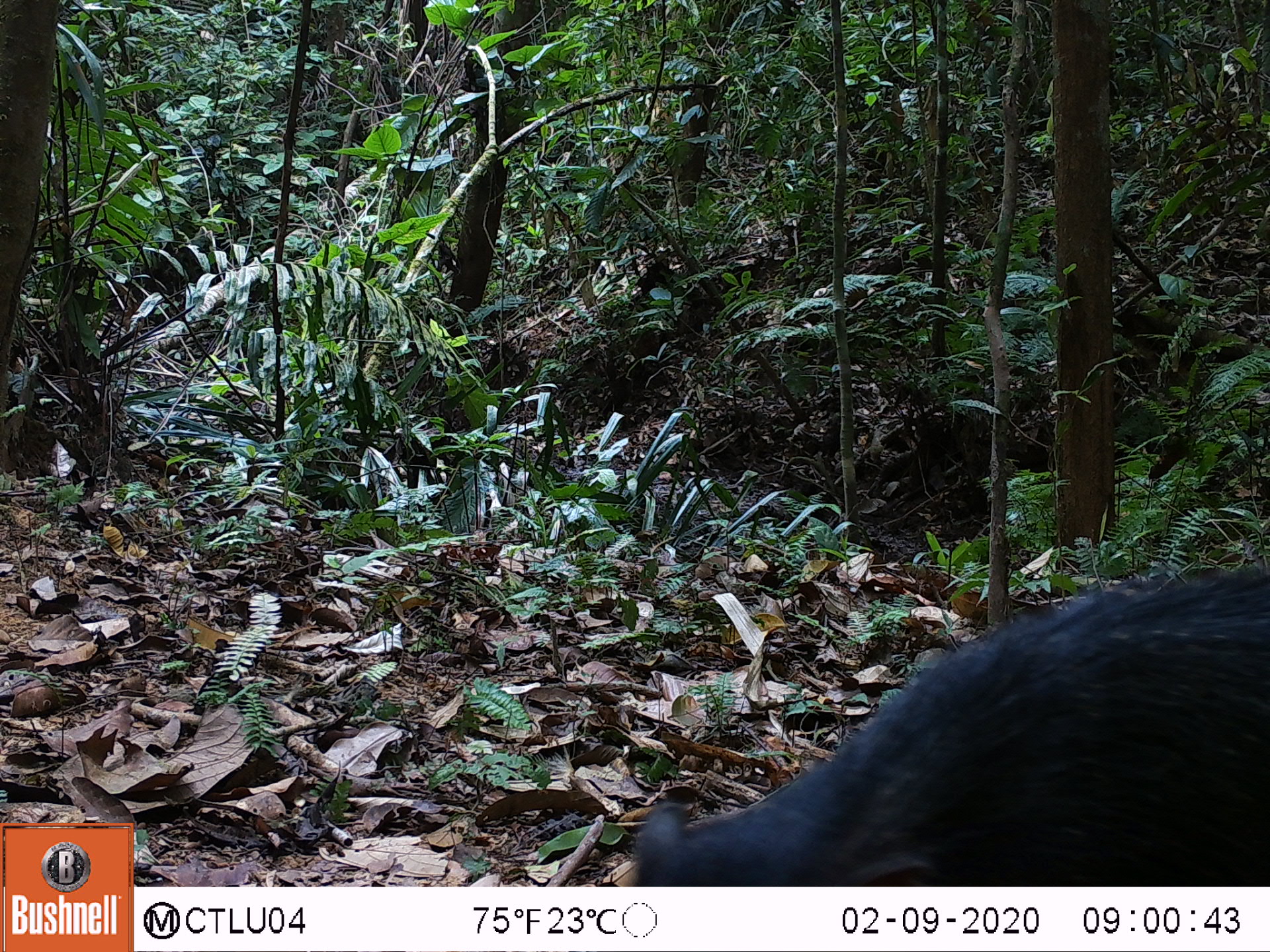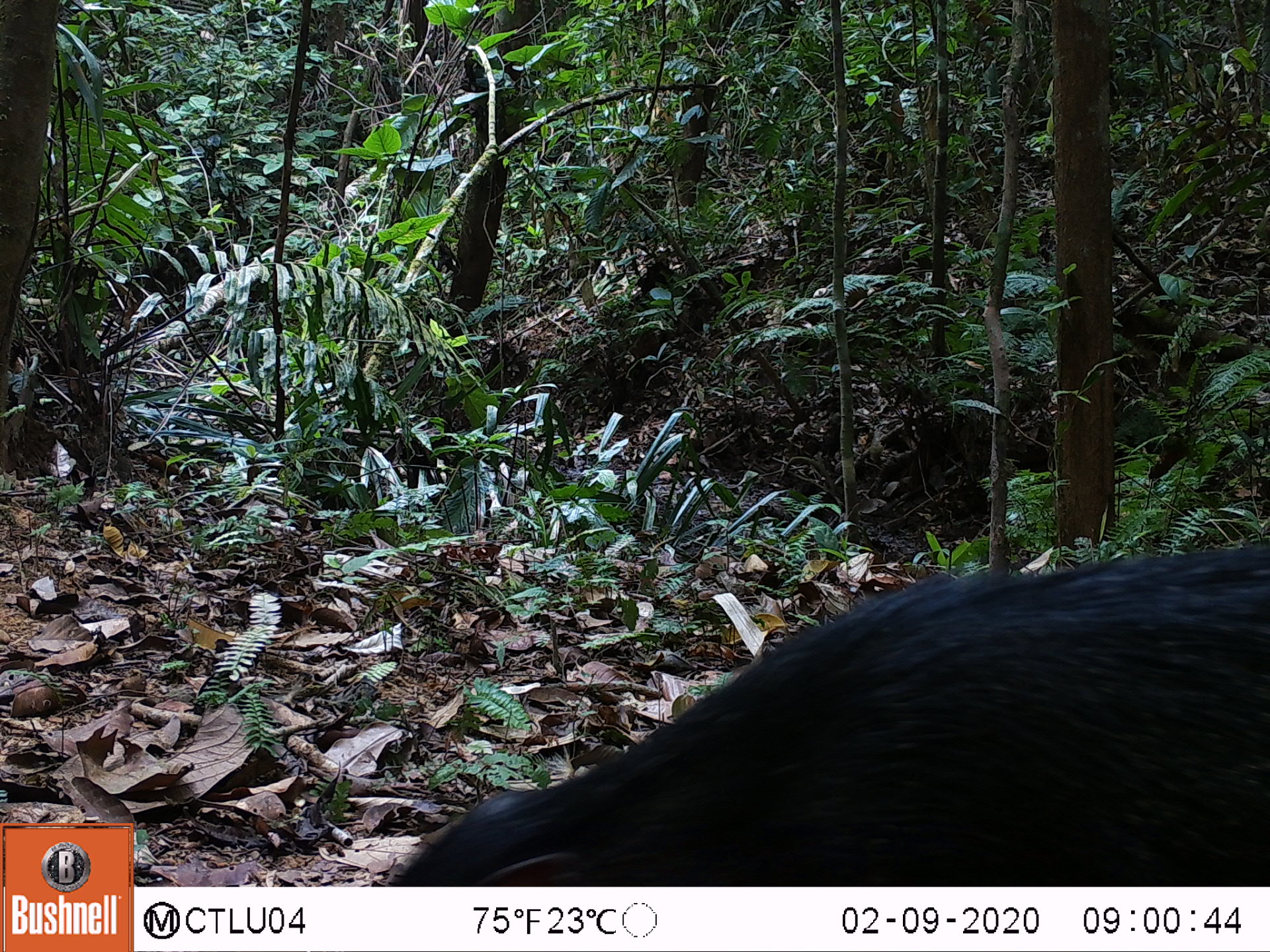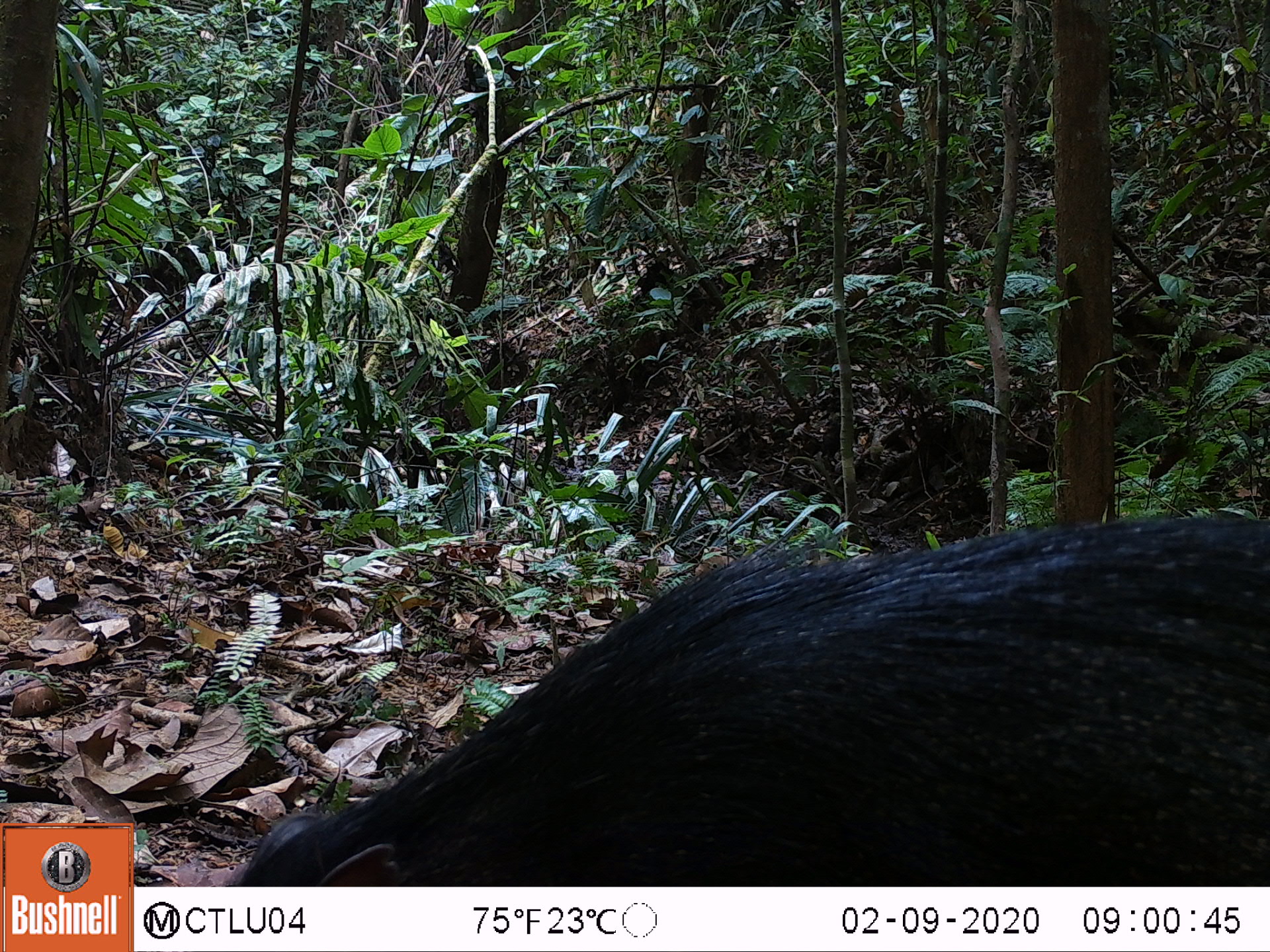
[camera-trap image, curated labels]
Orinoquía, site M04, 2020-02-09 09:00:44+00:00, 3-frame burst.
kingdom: Animalia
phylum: Chordata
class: Mammalia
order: Artiodactyla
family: Tayassuidae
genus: Pecari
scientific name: Pecari tajacu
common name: collared peccary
Collared peccary (Pecari tajacu).